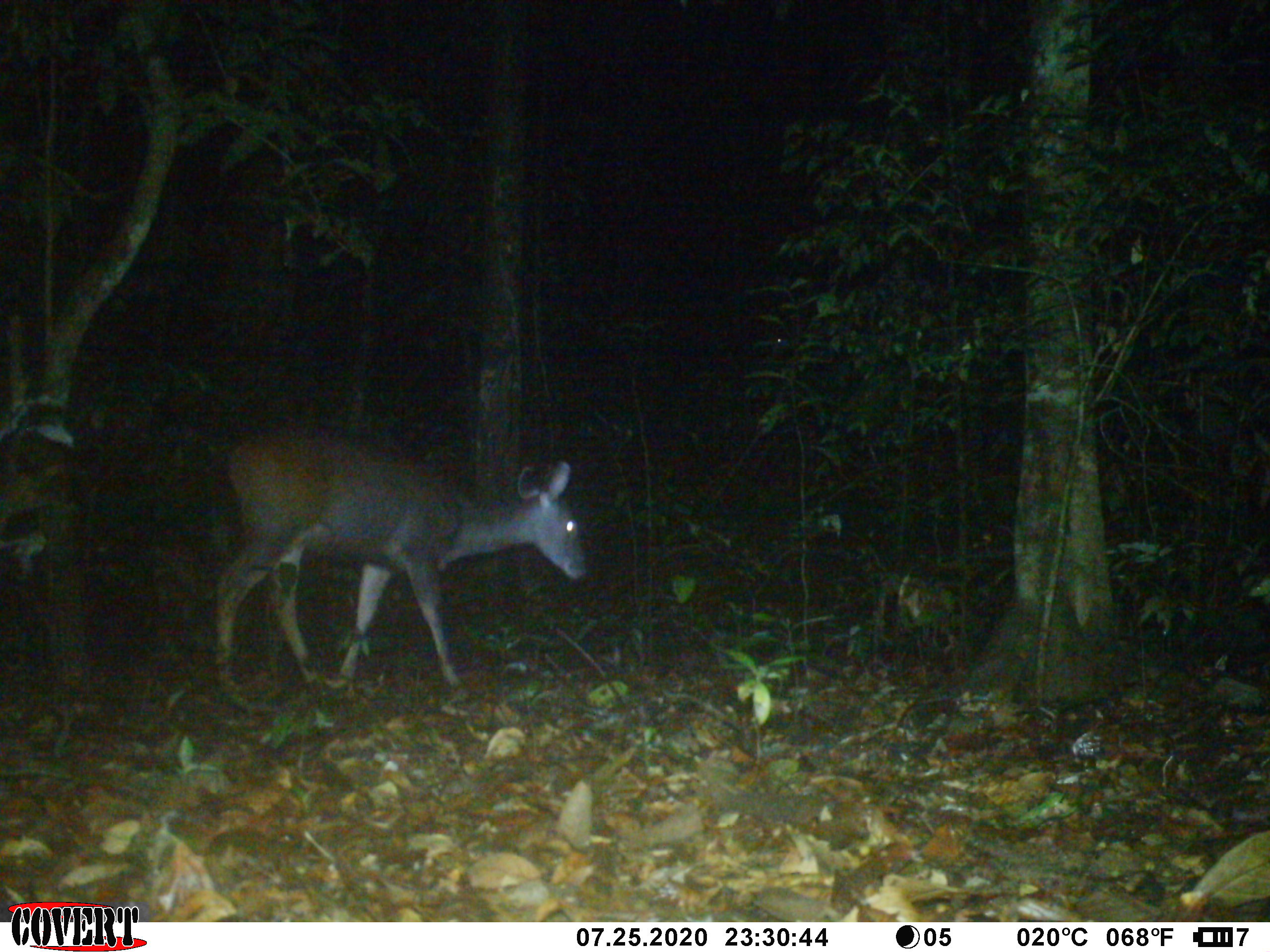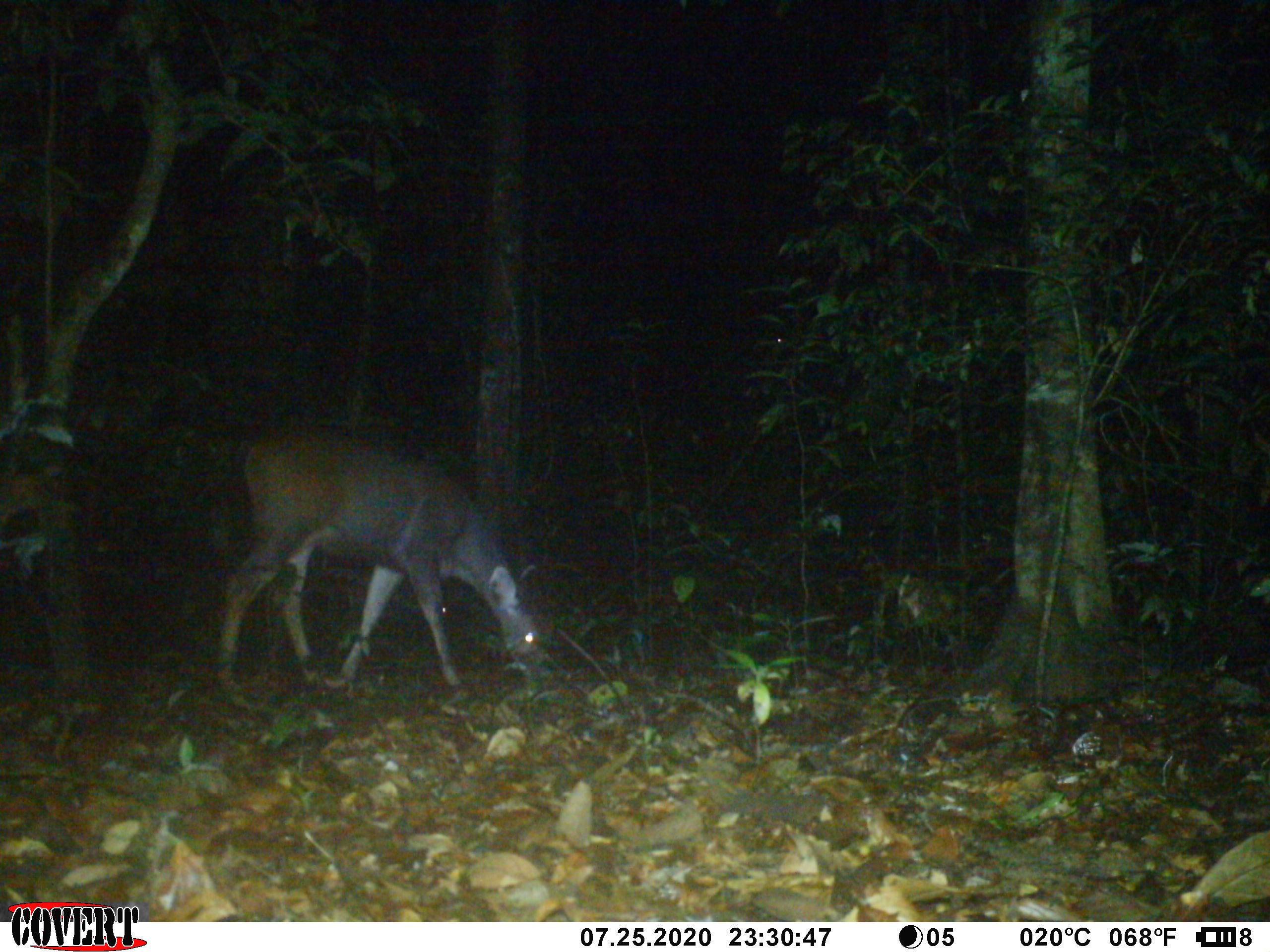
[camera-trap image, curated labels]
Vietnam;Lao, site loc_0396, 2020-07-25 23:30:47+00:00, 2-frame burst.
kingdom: Animalia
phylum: Chordata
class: Mammalia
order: Artiodactyla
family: Cervidae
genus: Rusa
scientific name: Rusa unicolor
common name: sambar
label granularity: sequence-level